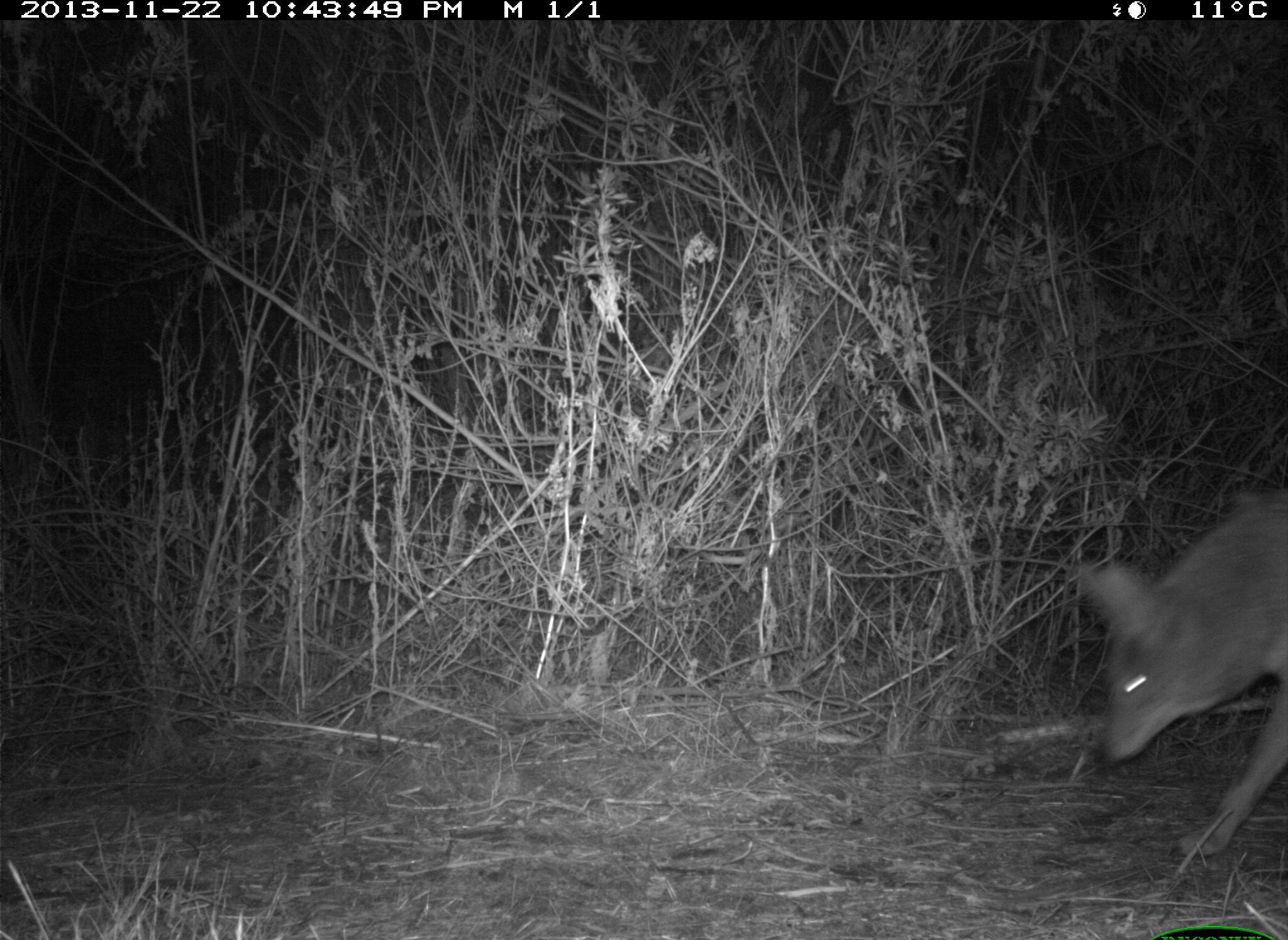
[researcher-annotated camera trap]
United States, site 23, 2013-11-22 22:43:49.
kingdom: Animalia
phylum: Chordata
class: Mammalia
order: Carnivora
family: Canidae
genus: Canis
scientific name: Canis latrans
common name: coyote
Coyote (Canis latrans).